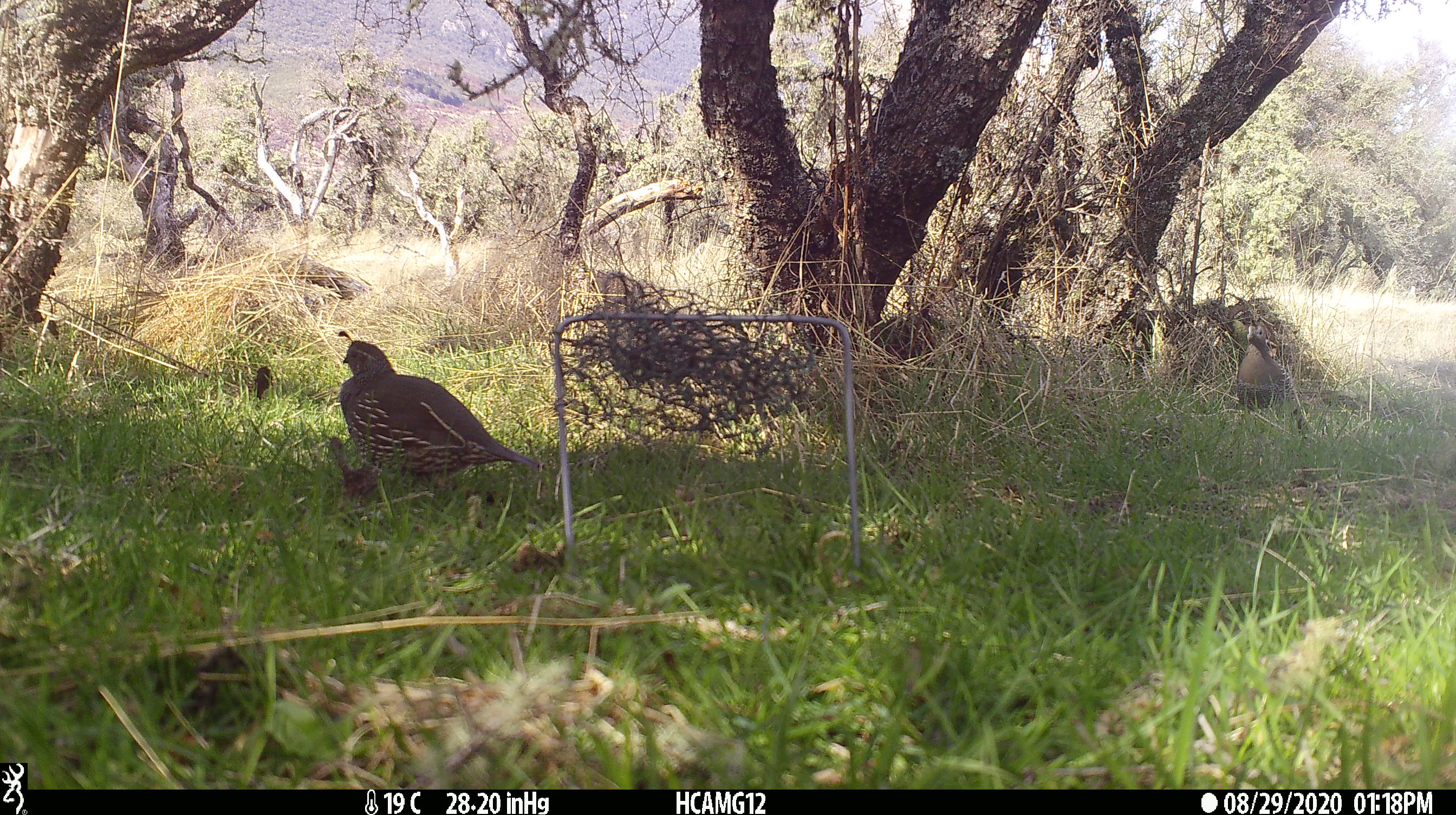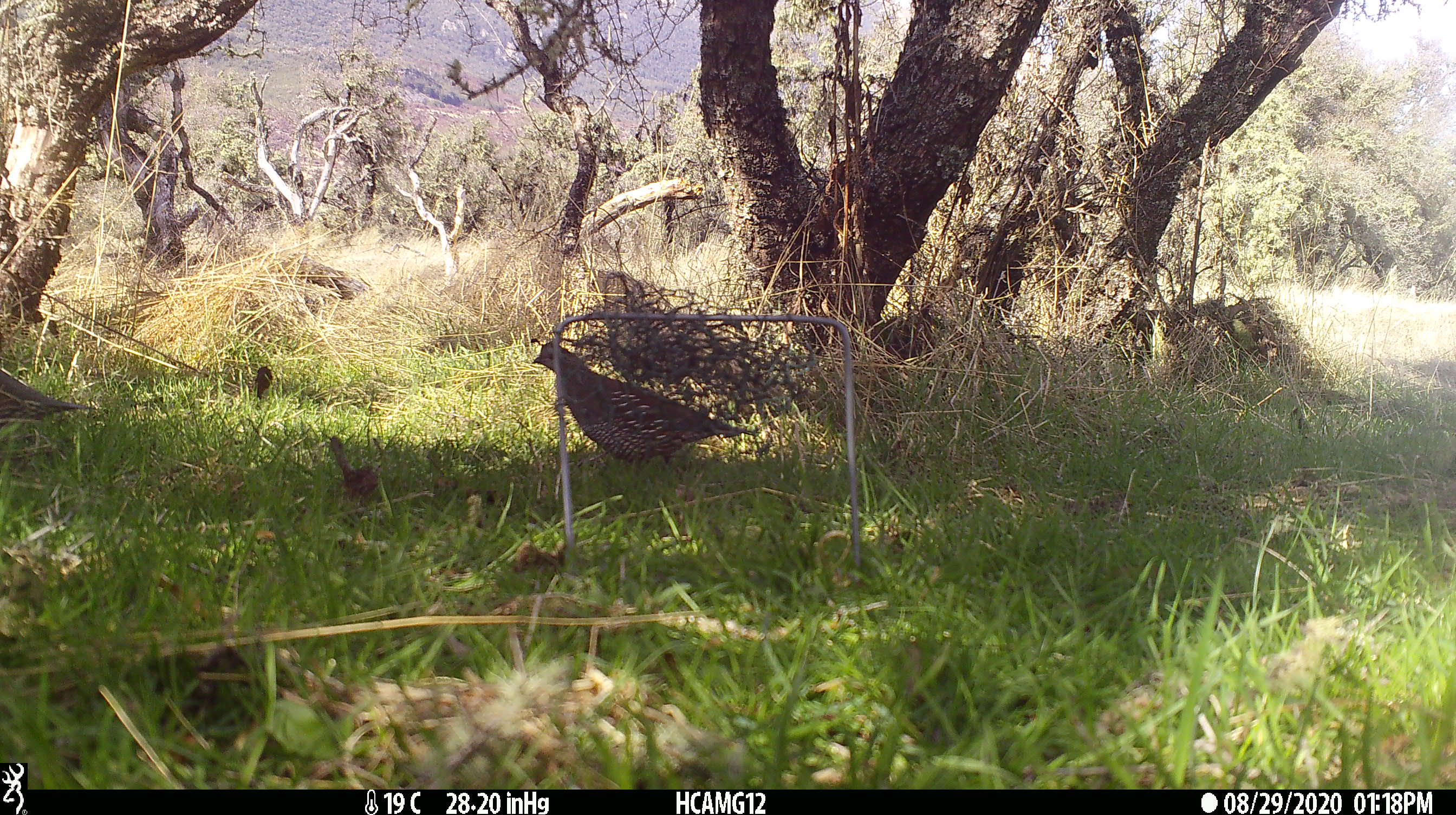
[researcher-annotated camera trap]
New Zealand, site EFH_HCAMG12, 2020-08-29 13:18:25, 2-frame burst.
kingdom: Animalia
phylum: Chordata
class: Aves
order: Galliformes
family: Odontophoridae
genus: Callipepla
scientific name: Callipepla californica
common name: california quail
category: quail california